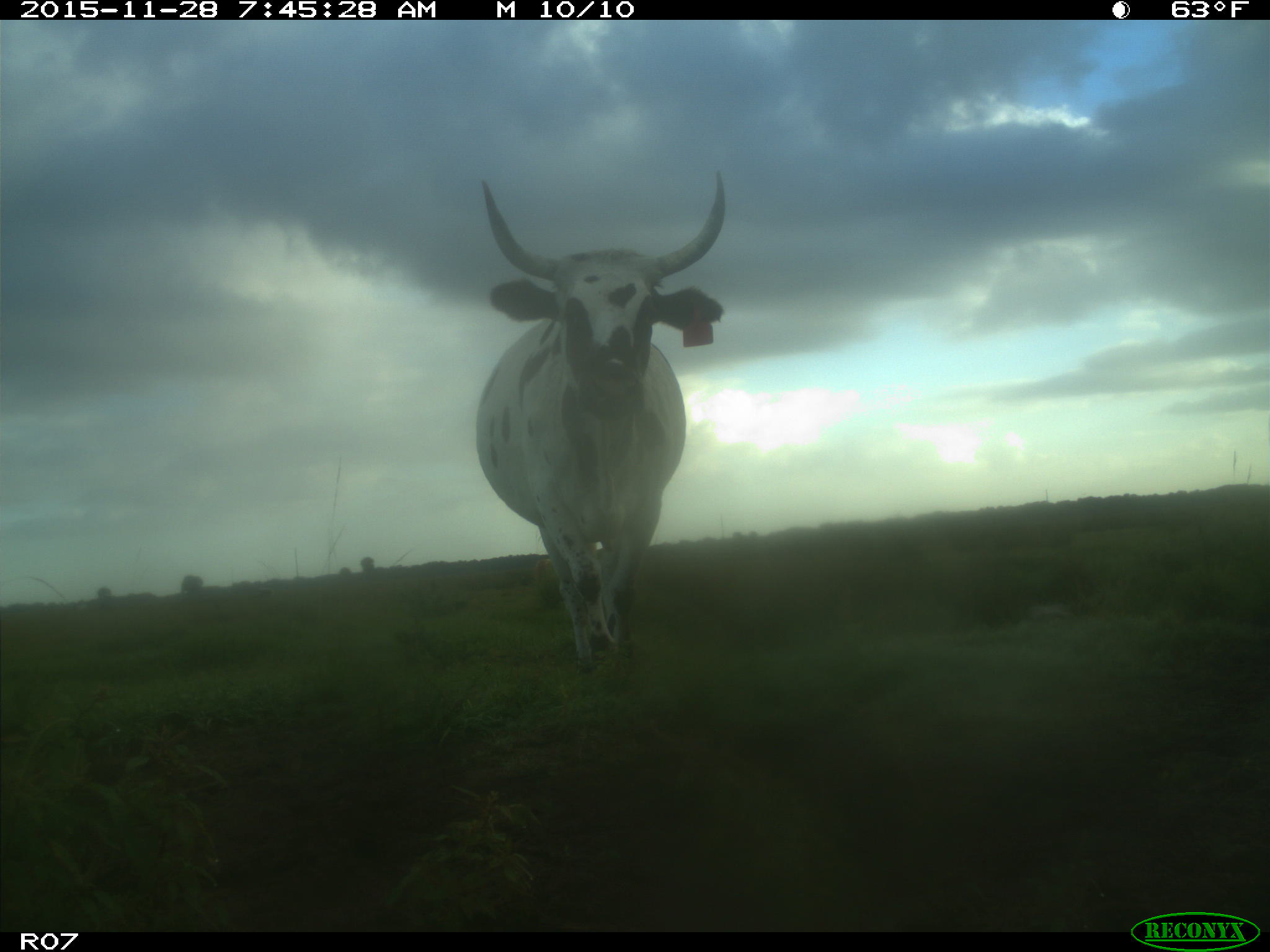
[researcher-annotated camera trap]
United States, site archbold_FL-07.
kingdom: Animalia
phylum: Chordata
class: Mammalia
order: Artiodactyla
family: Bovidae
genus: Bos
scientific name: Bos taurus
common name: domestic cow